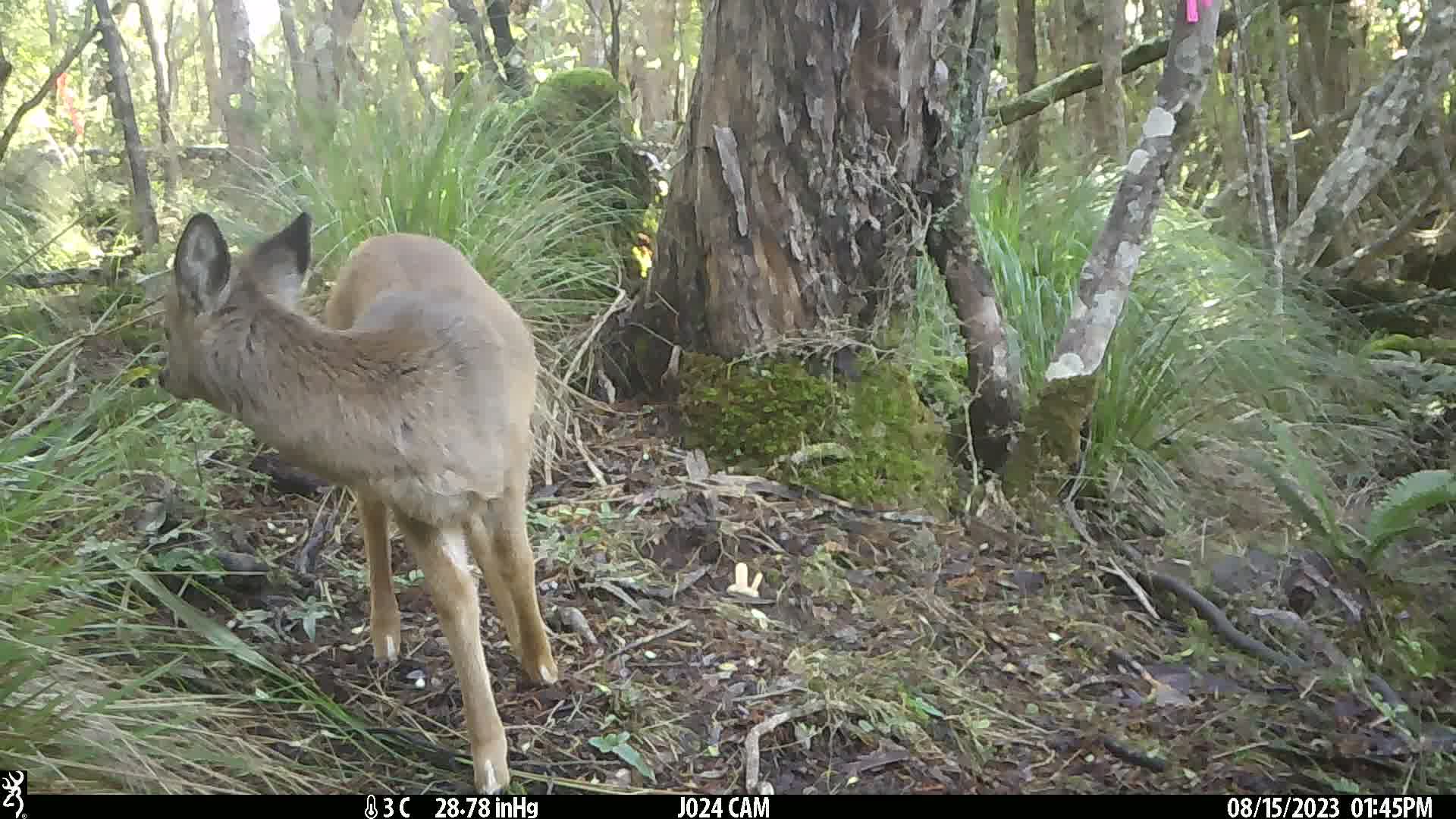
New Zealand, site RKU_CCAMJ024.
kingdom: Animalia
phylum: Chordata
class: Mammalia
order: Artiodactyla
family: Cervidae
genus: Odocoileus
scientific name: Odocoileus virginianus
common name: white-tailed deer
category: white tailed deer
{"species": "white tailed deer (white-tailed deer) (Odocoileus virginianus)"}